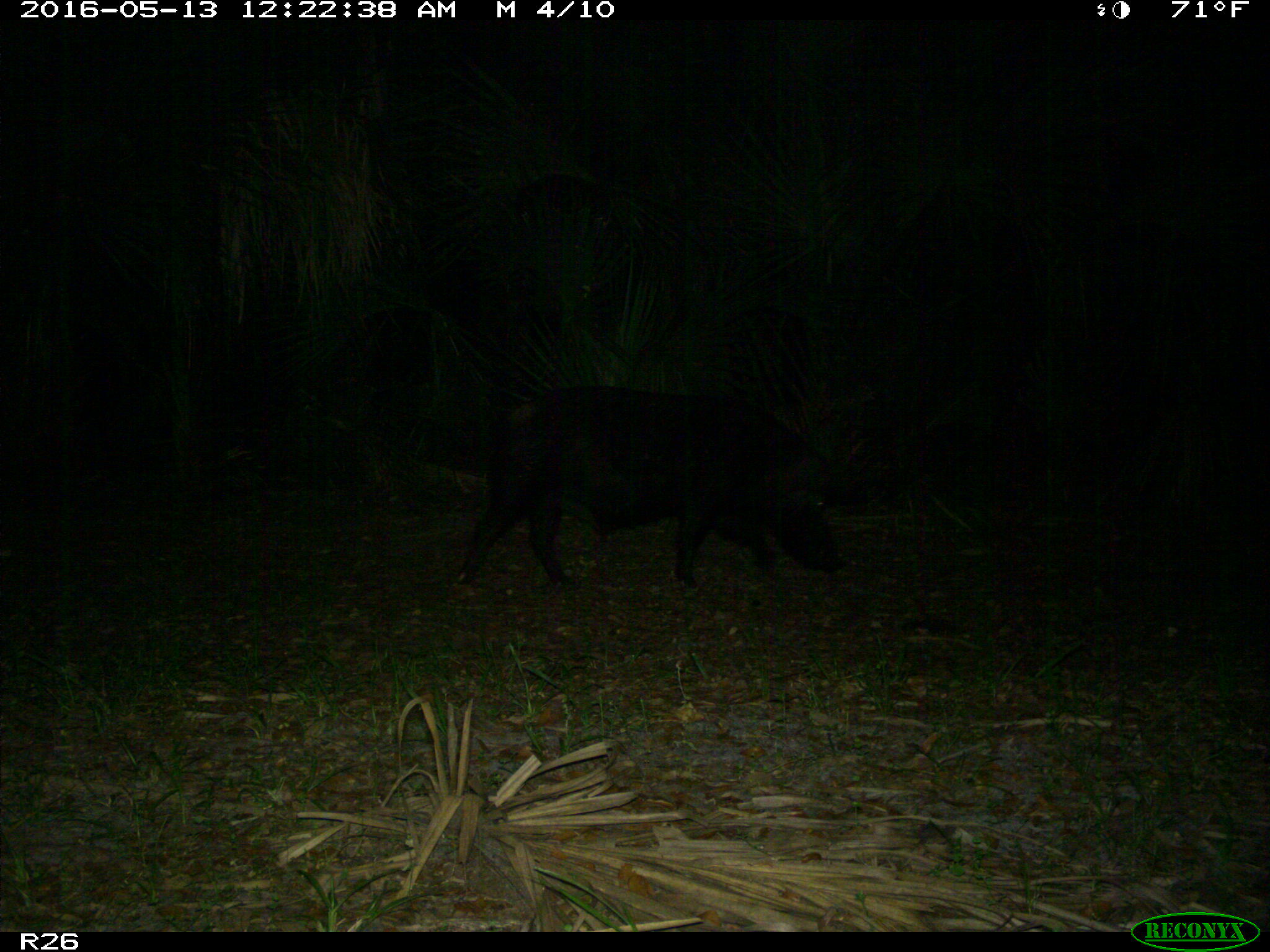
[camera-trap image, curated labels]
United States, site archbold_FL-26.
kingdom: Animalia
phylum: Chordata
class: Mammalia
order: Artiodactyla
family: Suidae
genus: Sus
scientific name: Sus scrofa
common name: wild boar